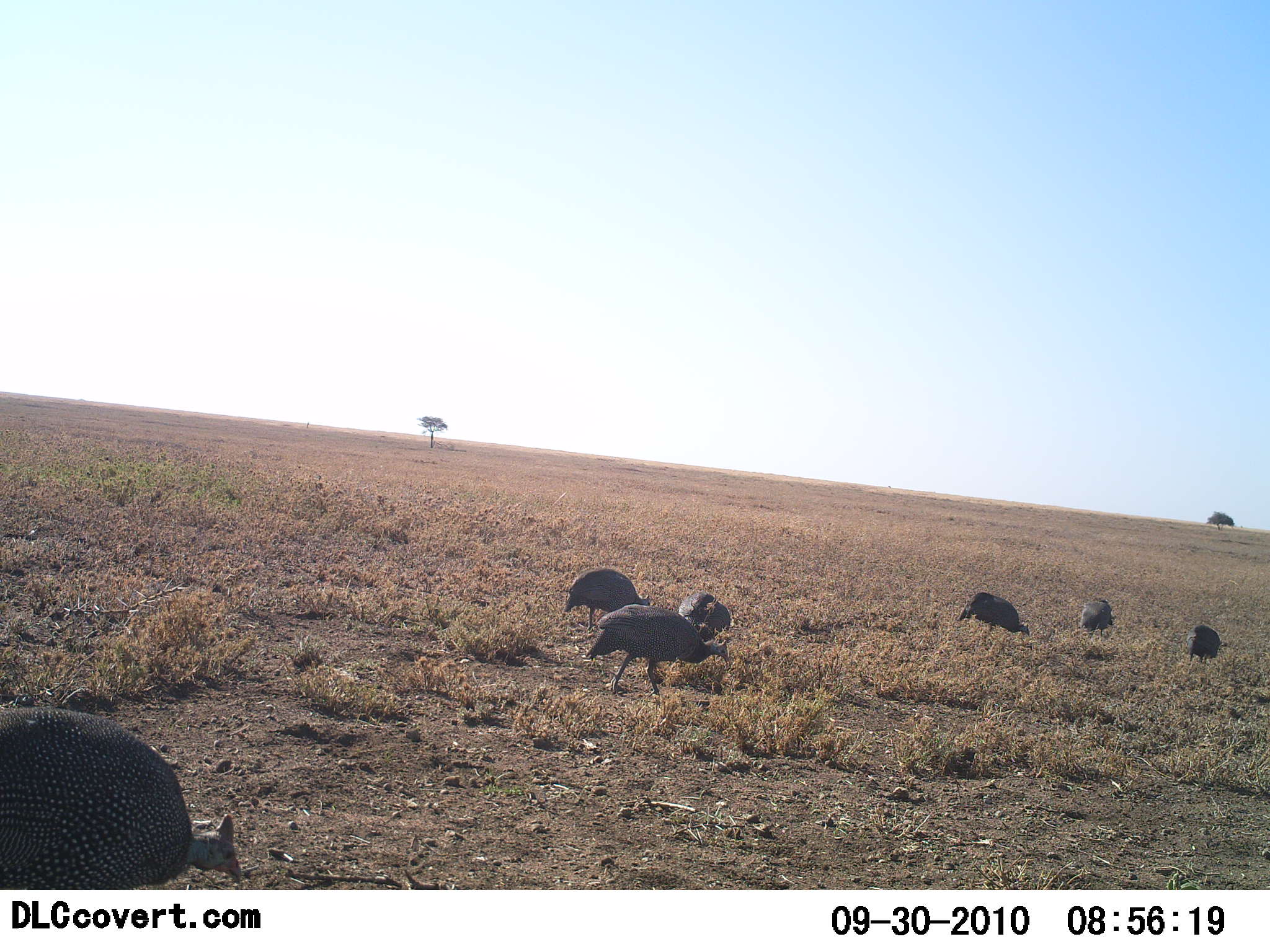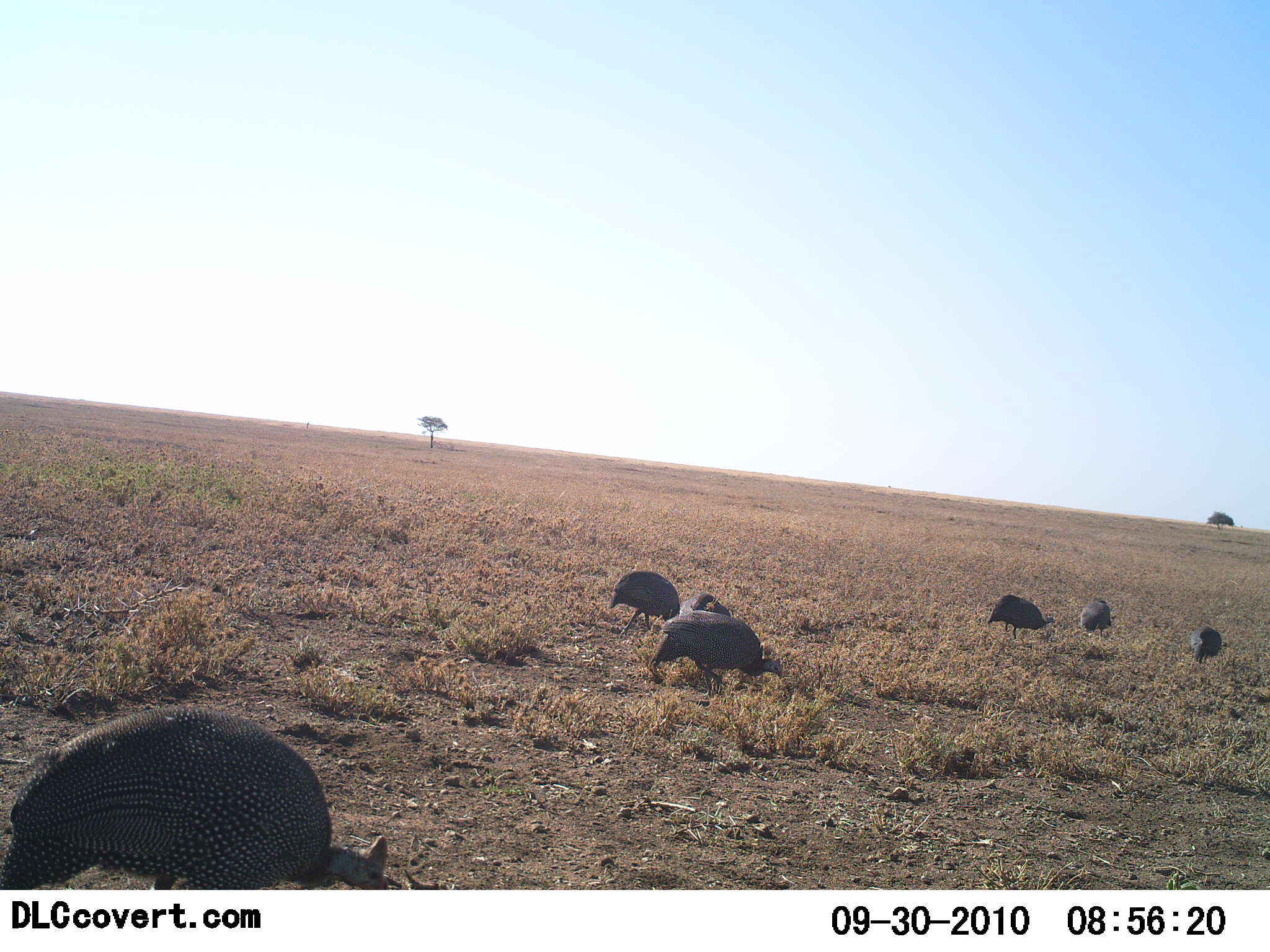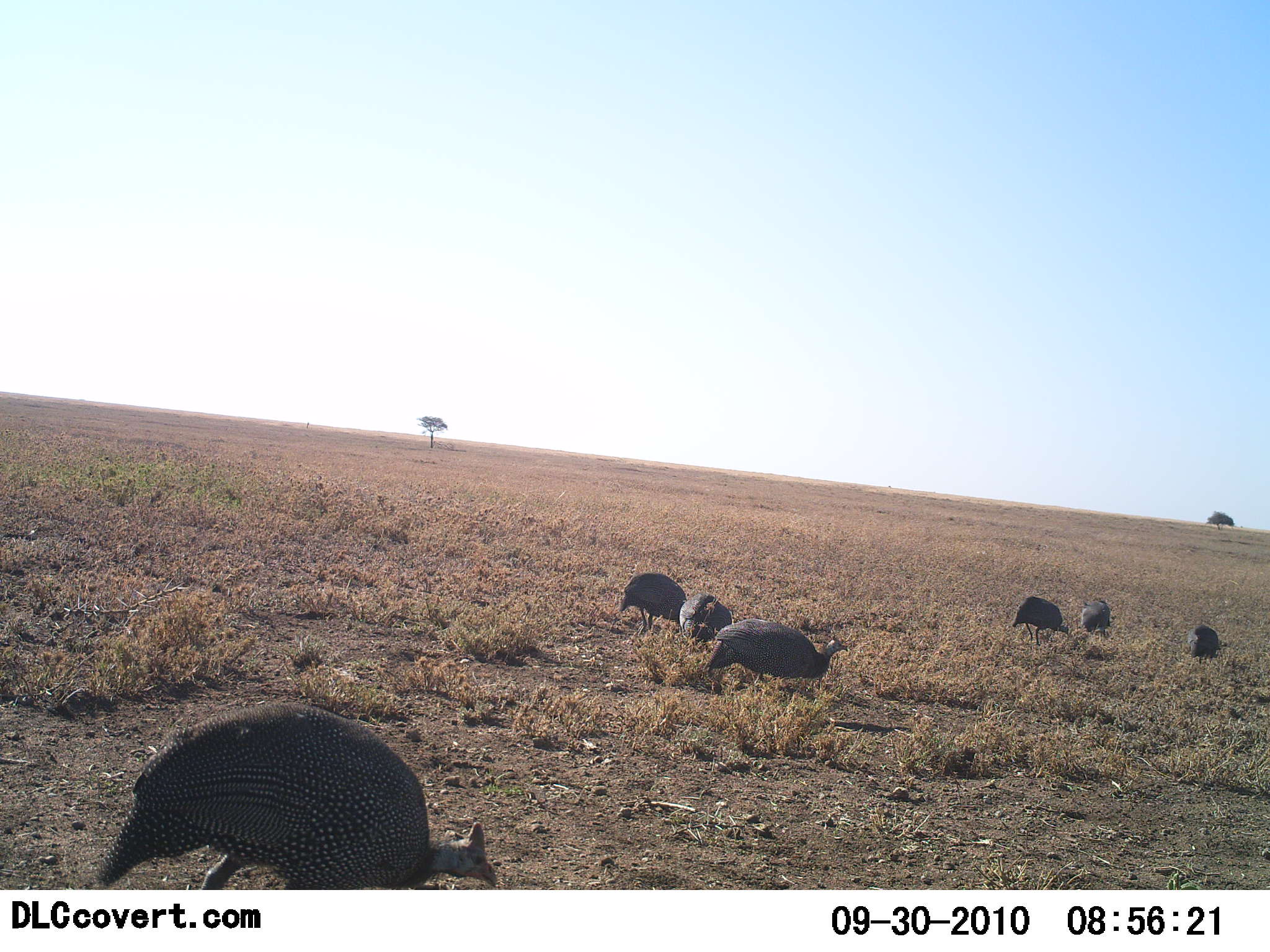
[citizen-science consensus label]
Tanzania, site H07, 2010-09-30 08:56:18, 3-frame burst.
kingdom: Animalia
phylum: Chordata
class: Aves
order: Galliformes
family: Numididae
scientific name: Numididae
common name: guinea fowl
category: guineafowl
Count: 7.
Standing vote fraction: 42%.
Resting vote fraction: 0%.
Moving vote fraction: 83%.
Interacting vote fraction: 0%.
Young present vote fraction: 0%.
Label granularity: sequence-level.